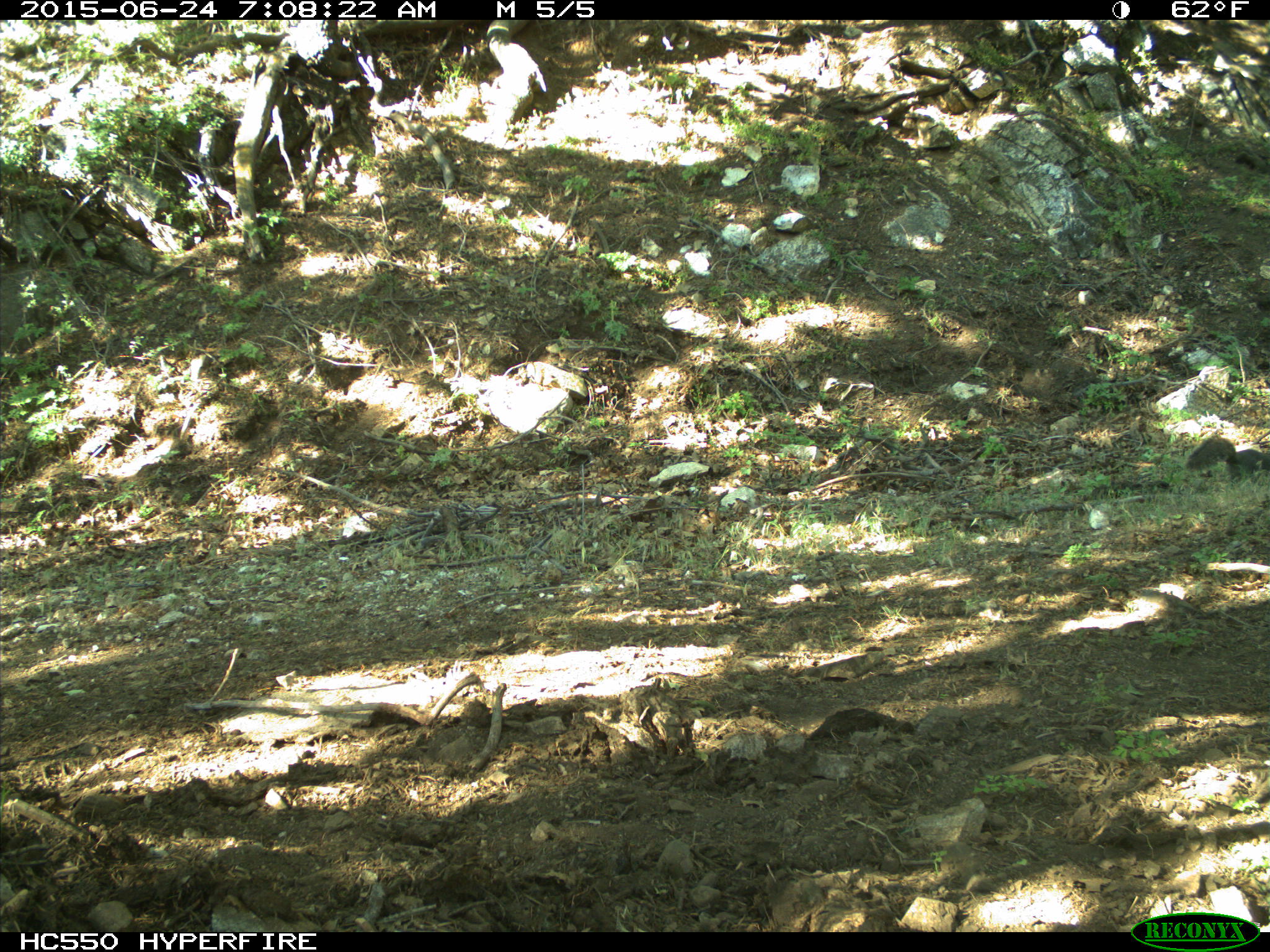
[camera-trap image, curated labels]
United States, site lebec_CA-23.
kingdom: Animalia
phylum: Chordata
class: Mammalia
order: Rodentia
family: Sciuridae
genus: Sciurus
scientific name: Sciurus carolinensis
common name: eastern gray squirrel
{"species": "Sciurus carolinensis (eastern gray squirrel)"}